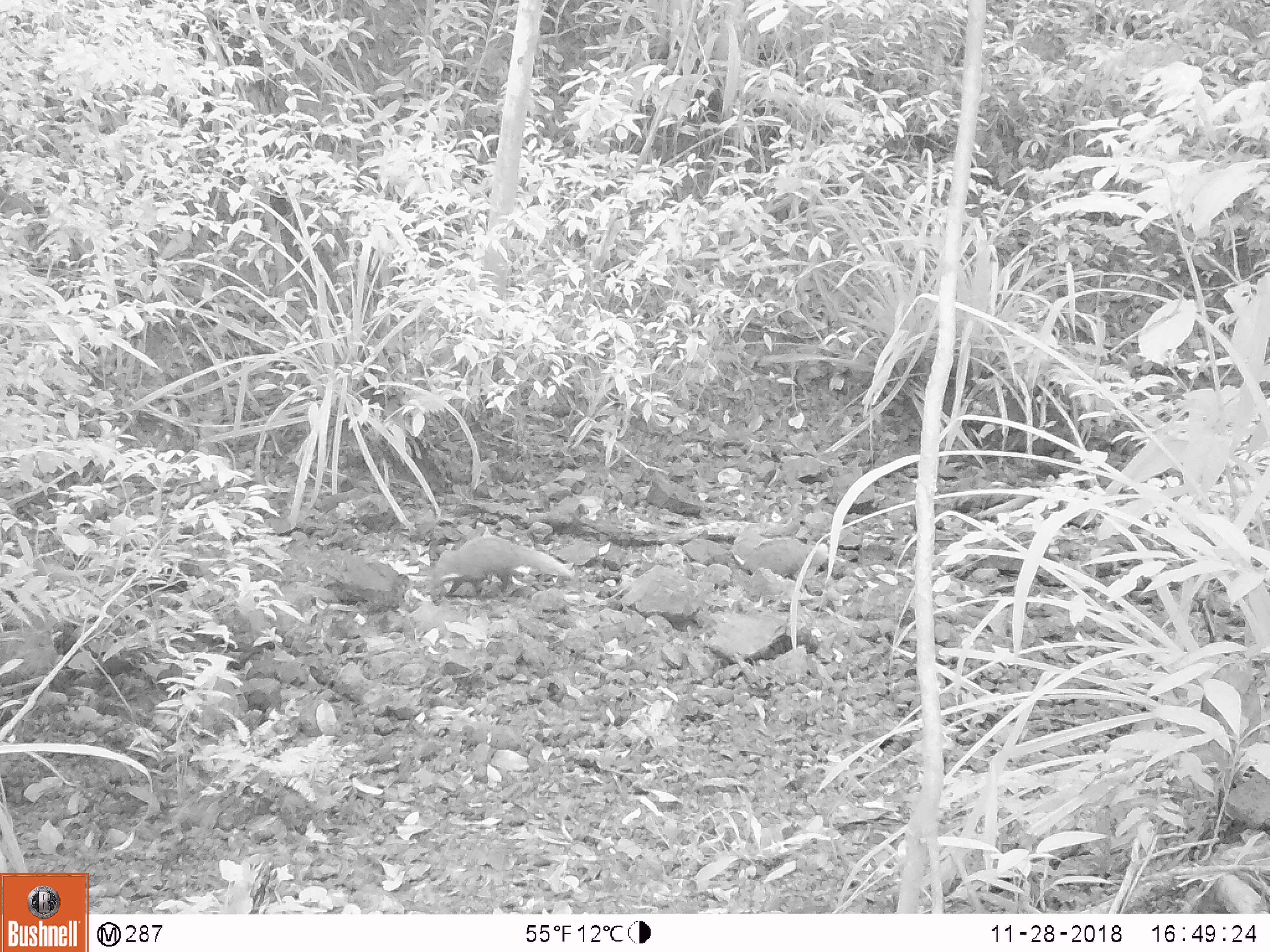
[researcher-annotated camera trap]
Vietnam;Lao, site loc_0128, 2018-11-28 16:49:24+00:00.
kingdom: Animalia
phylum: Chordata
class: Mammalia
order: Carnivora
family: Herpestidae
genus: Urva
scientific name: Urva urva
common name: crab-eating mongoose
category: crab eating mongoose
Crab eating mongoose (crab-eating mongoose) (Urva urva). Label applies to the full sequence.